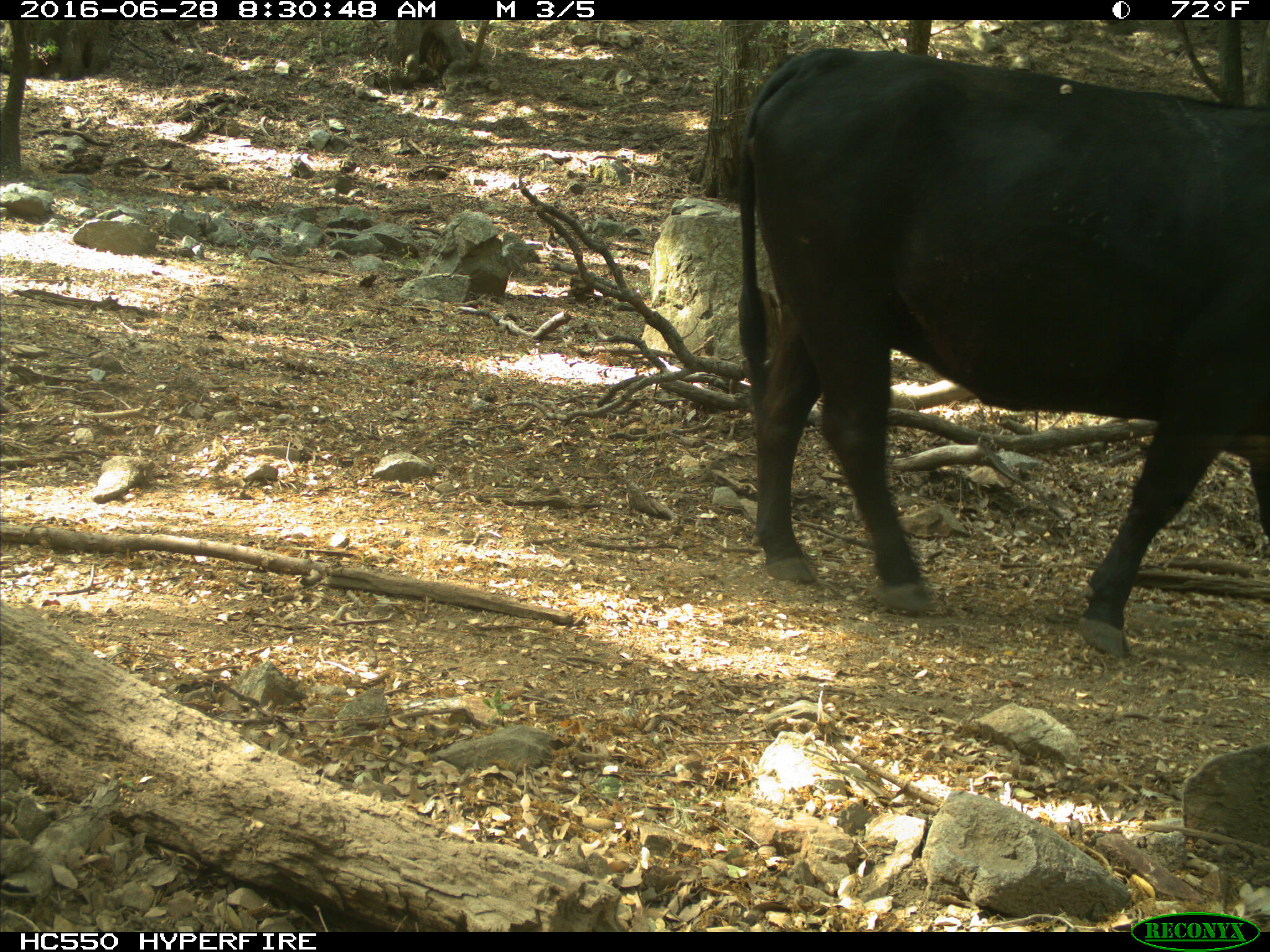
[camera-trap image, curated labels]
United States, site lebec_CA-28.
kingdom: Animalia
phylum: Chordata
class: Mammalia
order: Artiodactyla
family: Bovidae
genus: Bos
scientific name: Bos taurus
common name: domestic cow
Bos taurus (domestic cow).